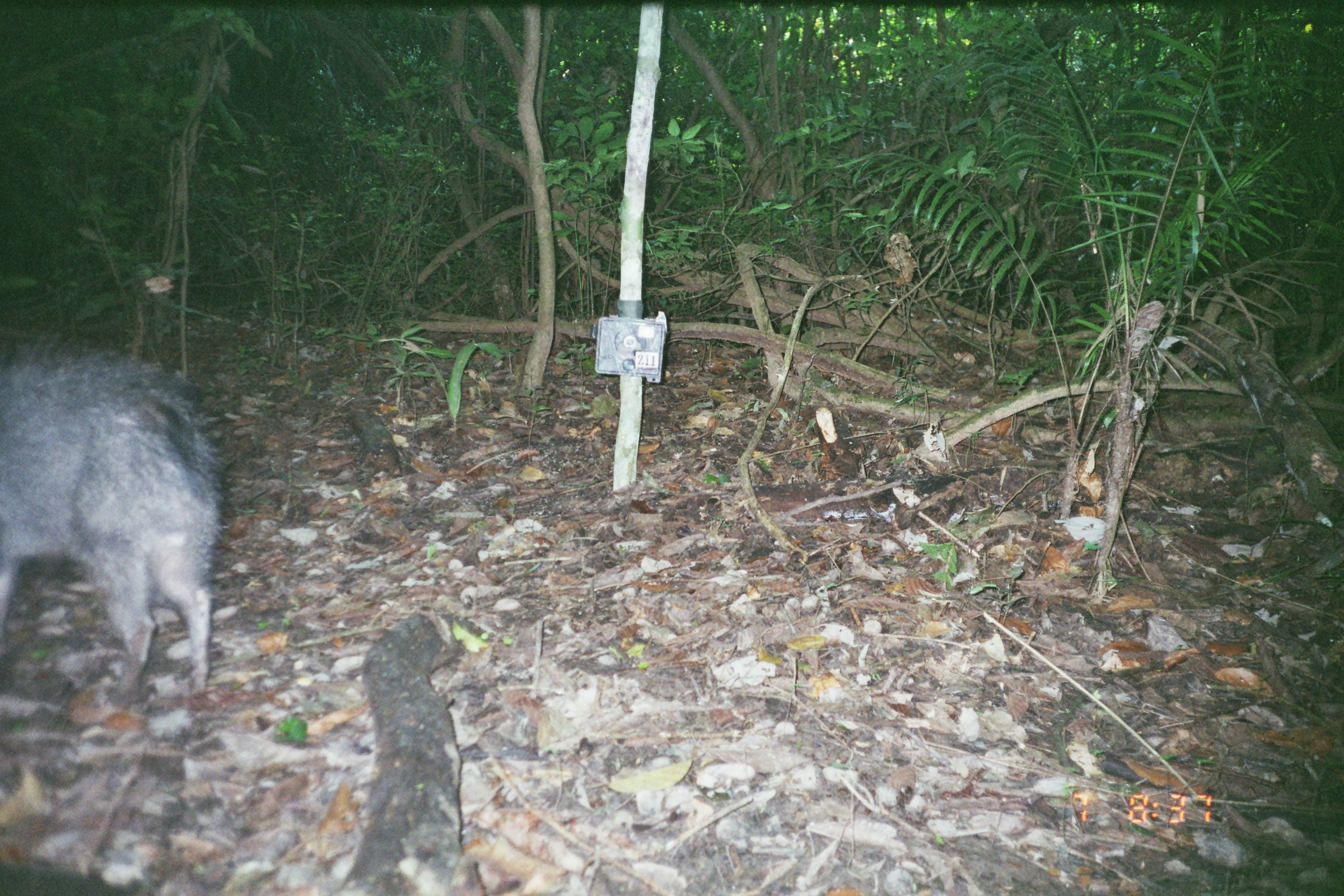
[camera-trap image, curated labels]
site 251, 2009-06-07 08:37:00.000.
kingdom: Animalia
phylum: Chordata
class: Mammalia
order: Artiodactyla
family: Tayassuidae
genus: Pecari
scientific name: Pecari tajacu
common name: collared peccary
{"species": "Pecari tajacu (collared peccary)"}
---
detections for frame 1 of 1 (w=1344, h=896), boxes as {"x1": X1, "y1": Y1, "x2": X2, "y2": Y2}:
pecari tajacu: {"x1": 0, "y1": 332, "x2": 223, "y2": 705}